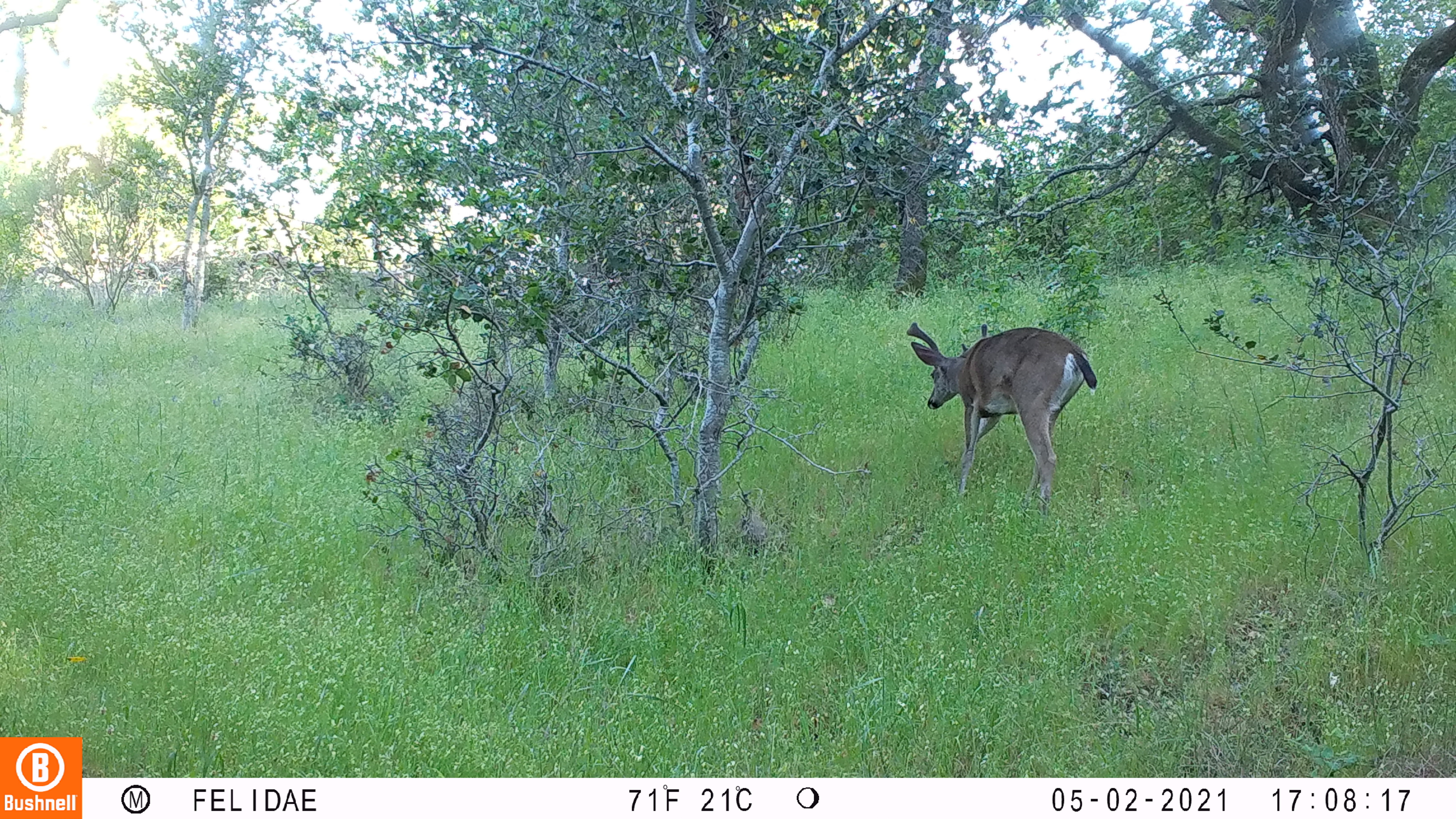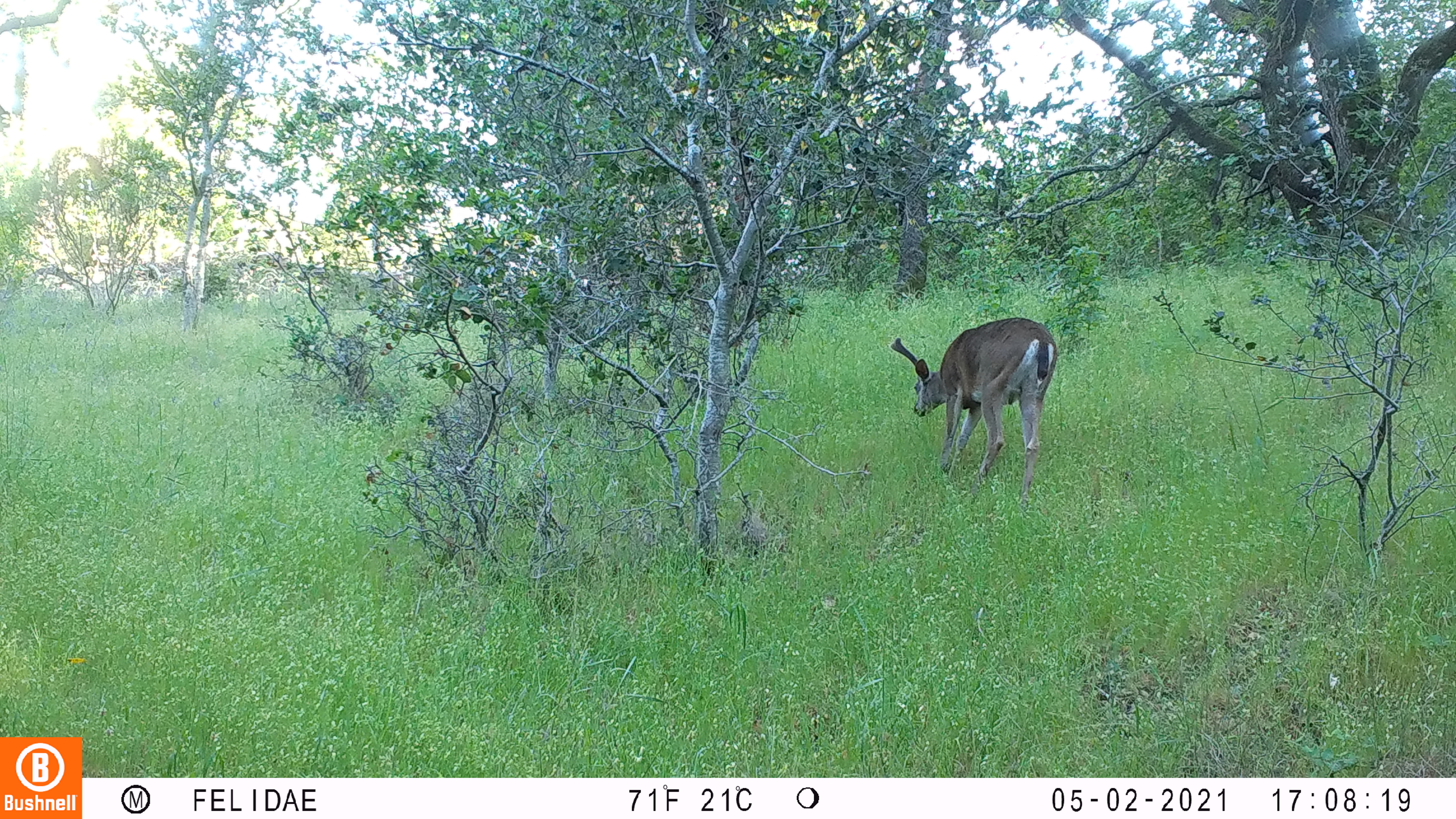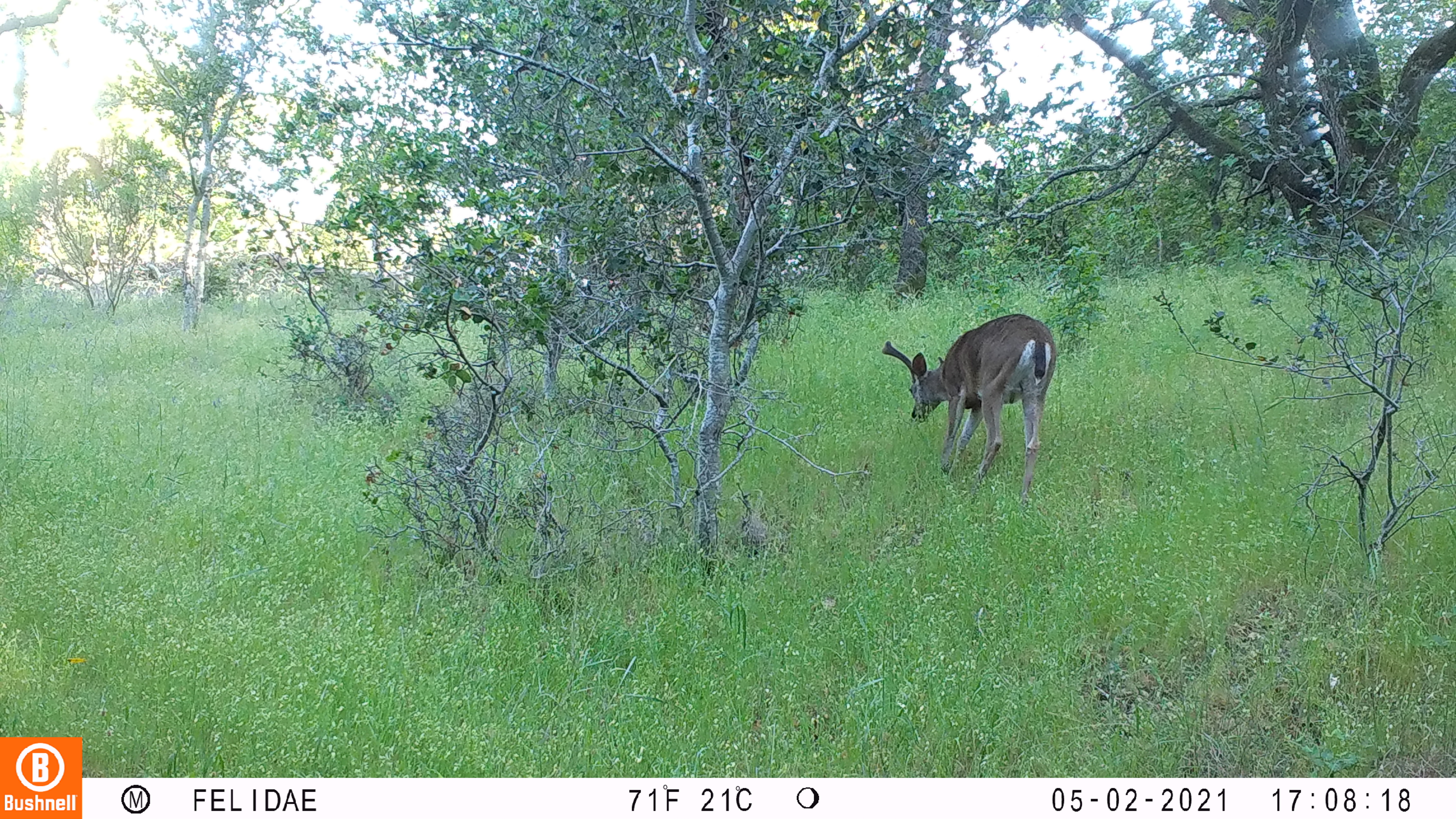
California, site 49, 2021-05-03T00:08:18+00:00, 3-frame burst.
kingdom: Animalia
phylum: Chordata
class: Mammalia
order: Artiodactyla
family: Cervidae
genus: Odocoileus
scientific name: Odocoileus hemionus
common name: mule deer